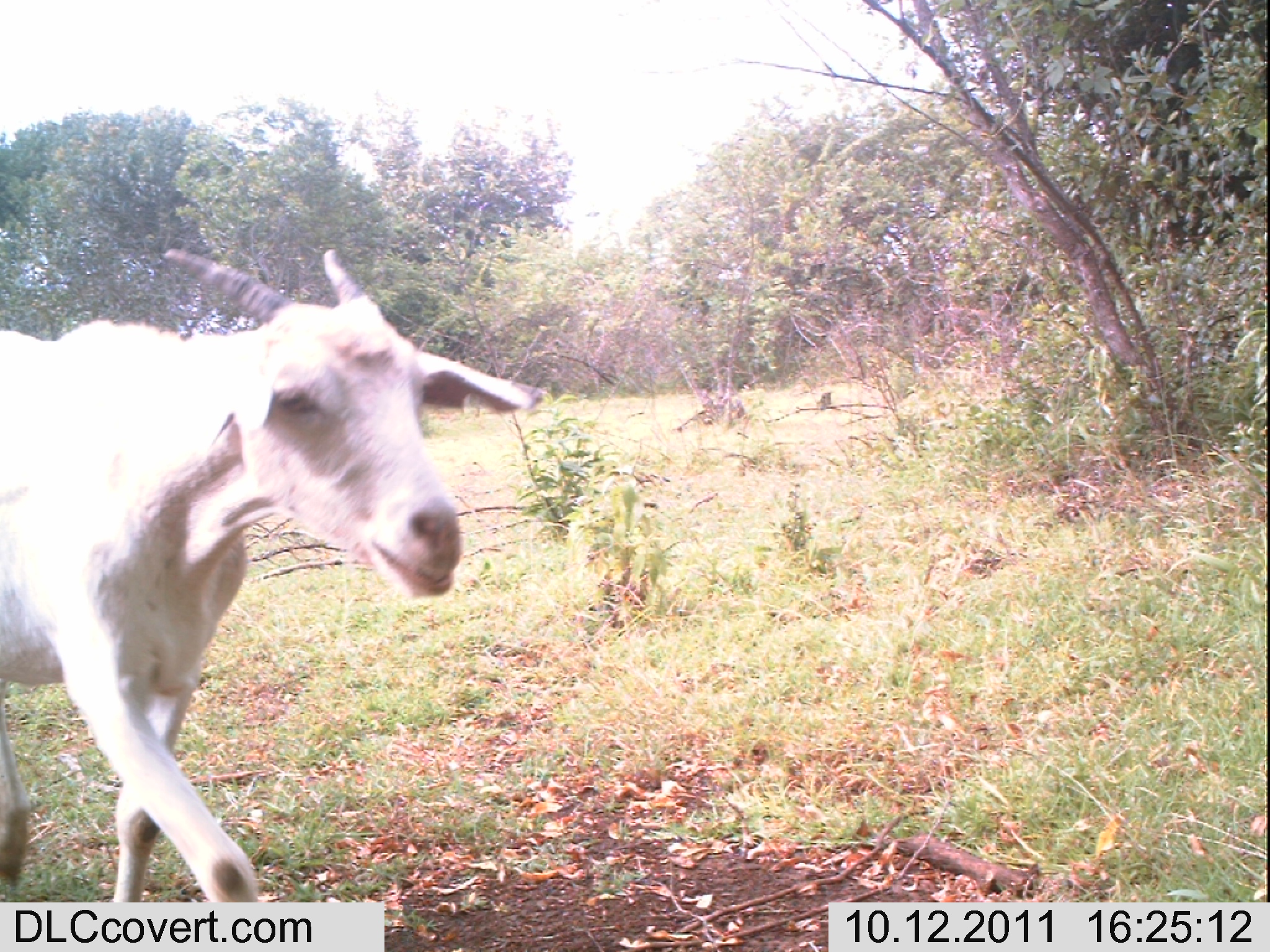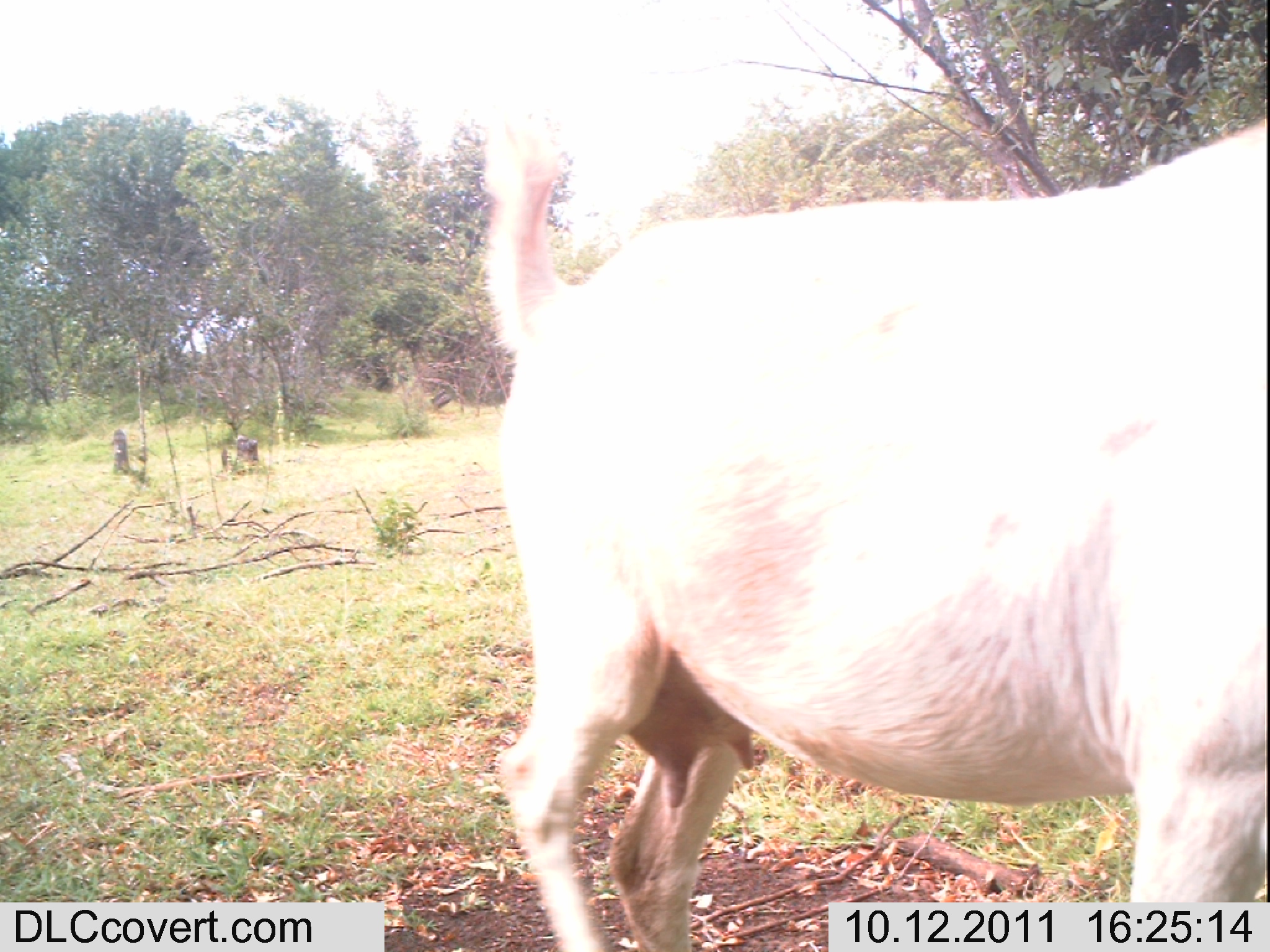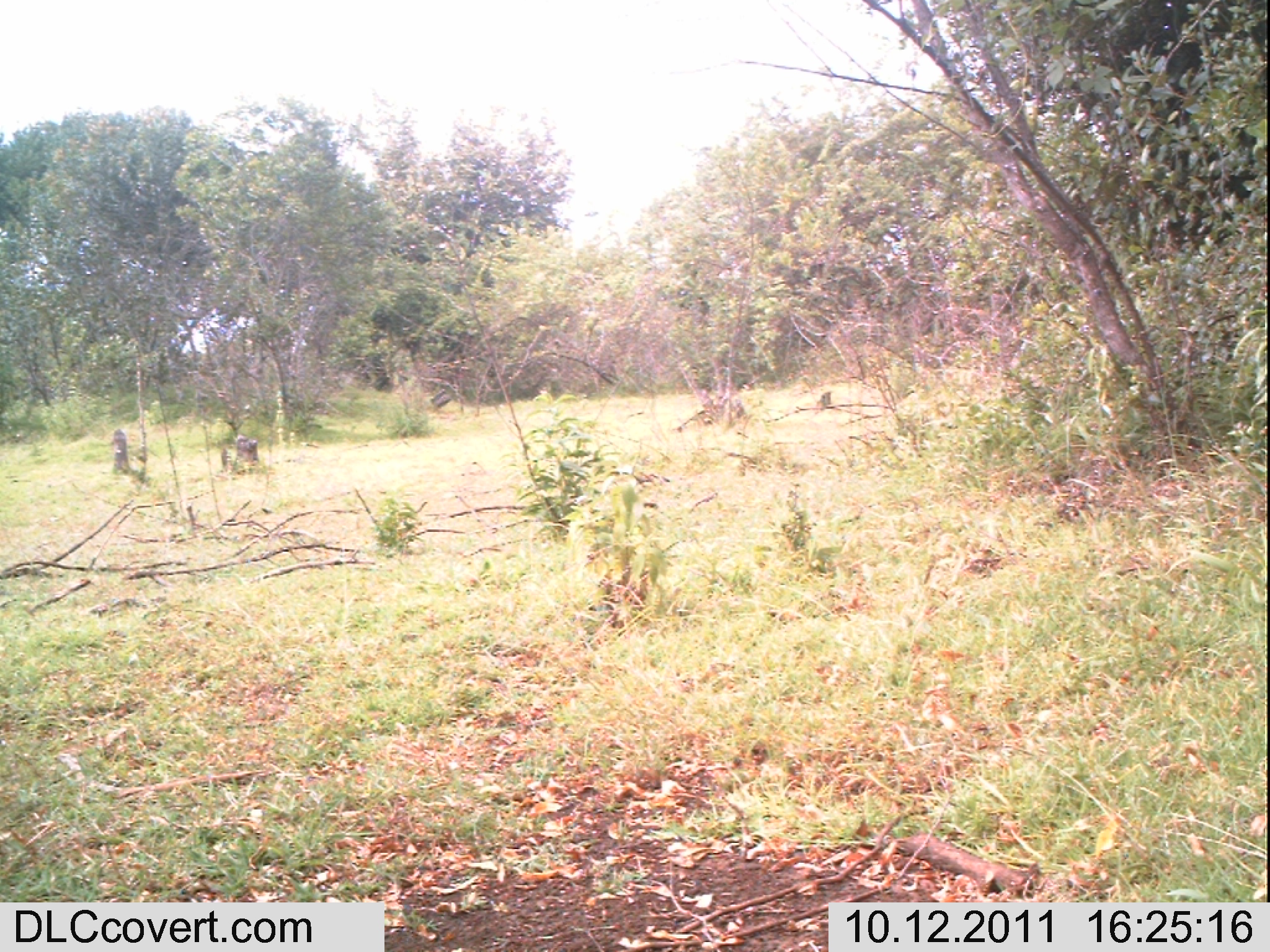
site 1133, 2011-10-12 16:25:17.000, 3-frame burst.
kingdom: Animalia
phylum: Chordata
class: Mammalia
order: Artiodactyla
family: Bovidae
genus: Capra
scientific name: Capra aegagrus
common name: wild goat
Capra aegagrus (wild goat), count 1.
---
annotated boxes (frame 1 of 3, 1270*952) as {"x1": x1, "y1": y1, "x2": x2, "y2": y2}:
capra aegagrus: {"x1": 0, "y1": 248, "x2": 534, "y2": 900}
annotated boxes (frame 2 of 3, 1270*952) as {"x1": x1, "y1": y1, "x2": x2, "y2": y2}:
capra aegagrus: {"x1": 479, "y1": 121, "x2": 1266, "y2": 951}